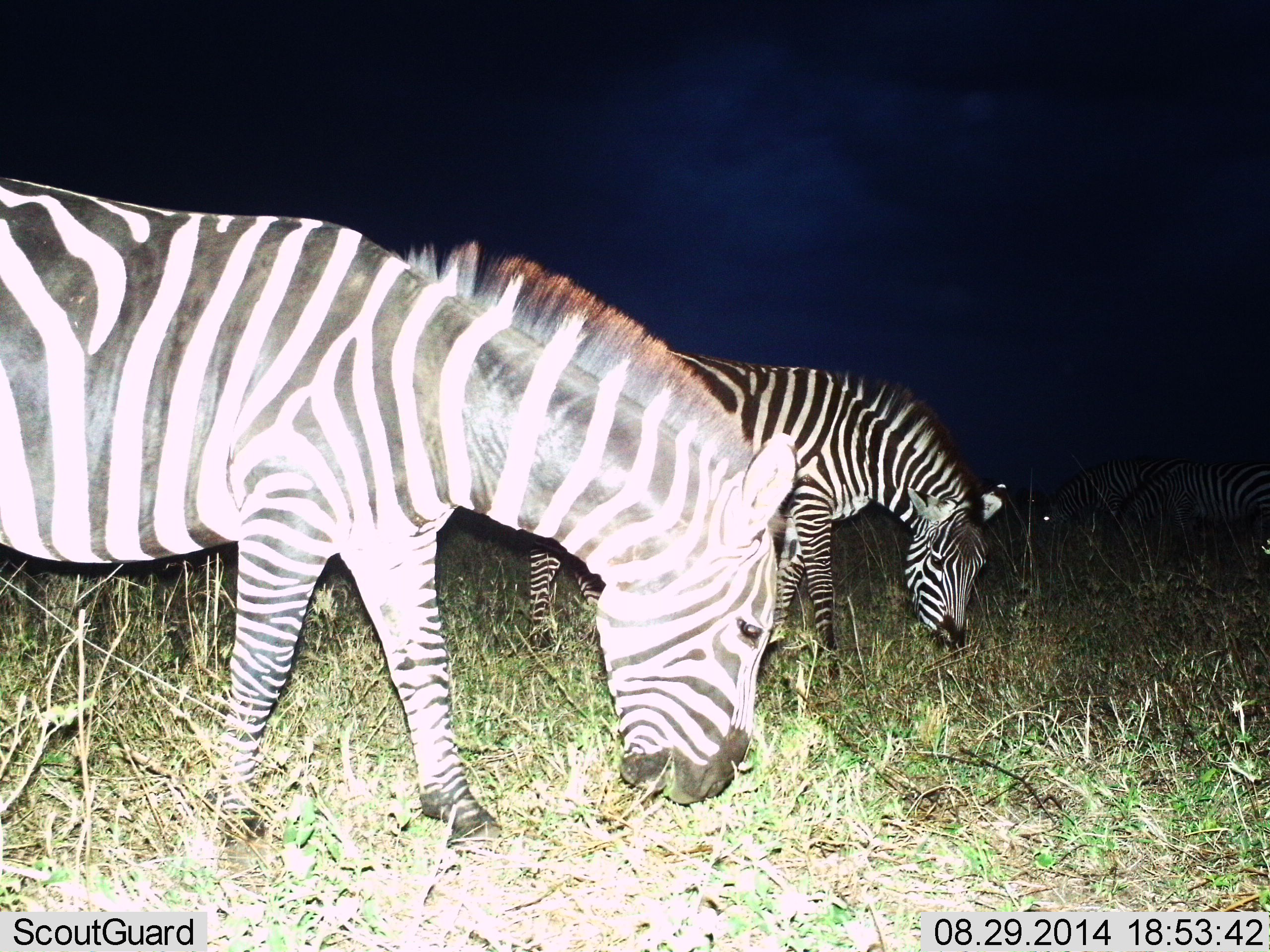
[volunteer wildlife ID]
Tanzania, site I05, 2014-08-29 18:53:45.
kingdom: Animalia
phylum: Chordata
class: Mammalia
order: Perissodactyla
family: Equidae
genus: Equus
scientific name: Equus quagga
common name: plains zebra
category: zebra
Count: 3.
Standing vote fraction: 40%.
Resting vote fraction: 0%.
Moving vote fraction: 0%.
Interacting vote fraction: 0%.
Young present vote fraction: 0%.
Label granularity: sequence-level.